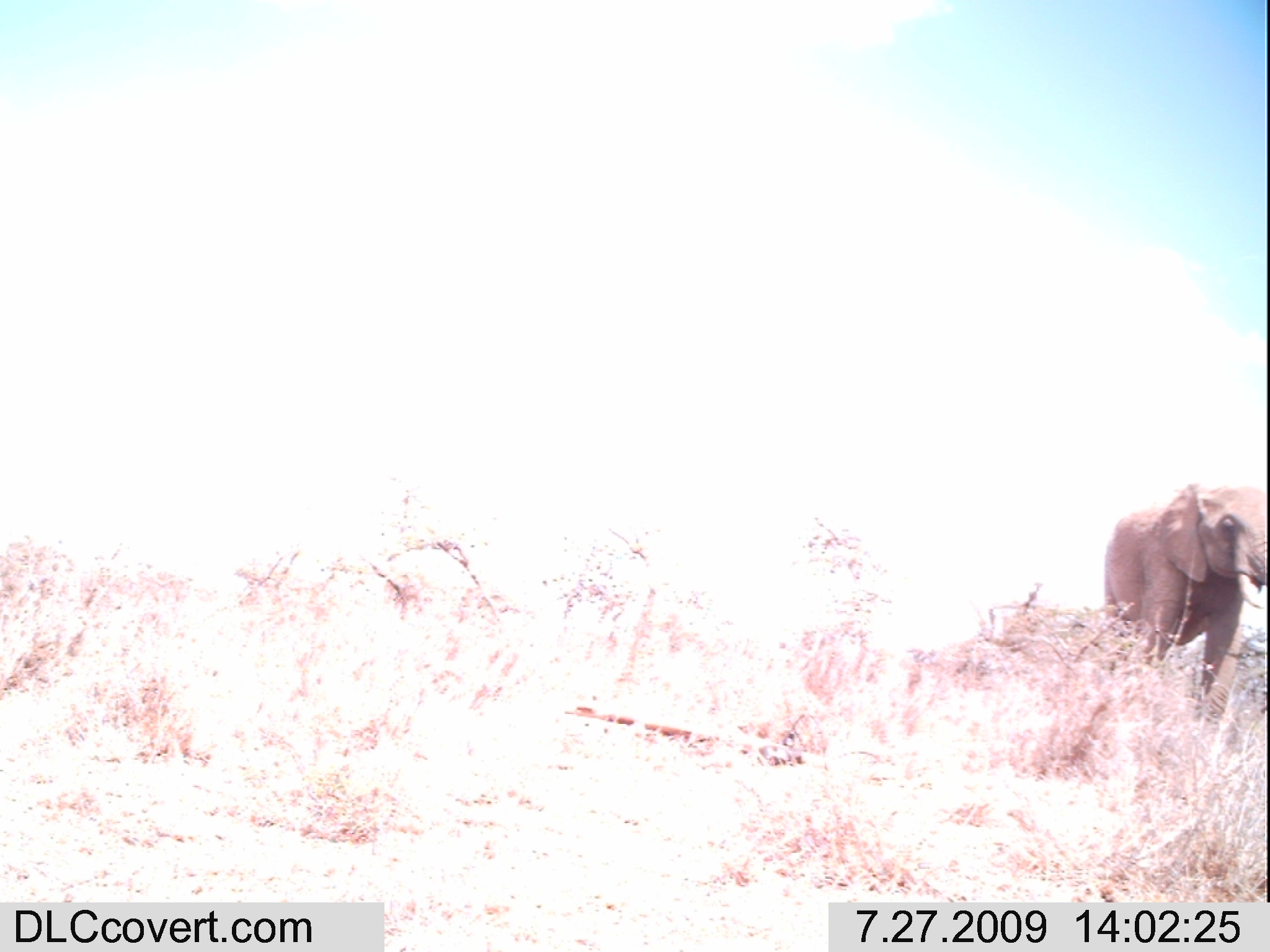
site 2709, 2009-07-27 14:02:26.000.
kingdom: Animalia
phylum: Chordata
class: Mammalia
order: Proboscidea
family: Elephantidae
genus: Loxodonta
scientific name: Loxodonta africana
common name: african bush elephant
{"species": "Loxodonta africana (african bush elephant)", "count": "1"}